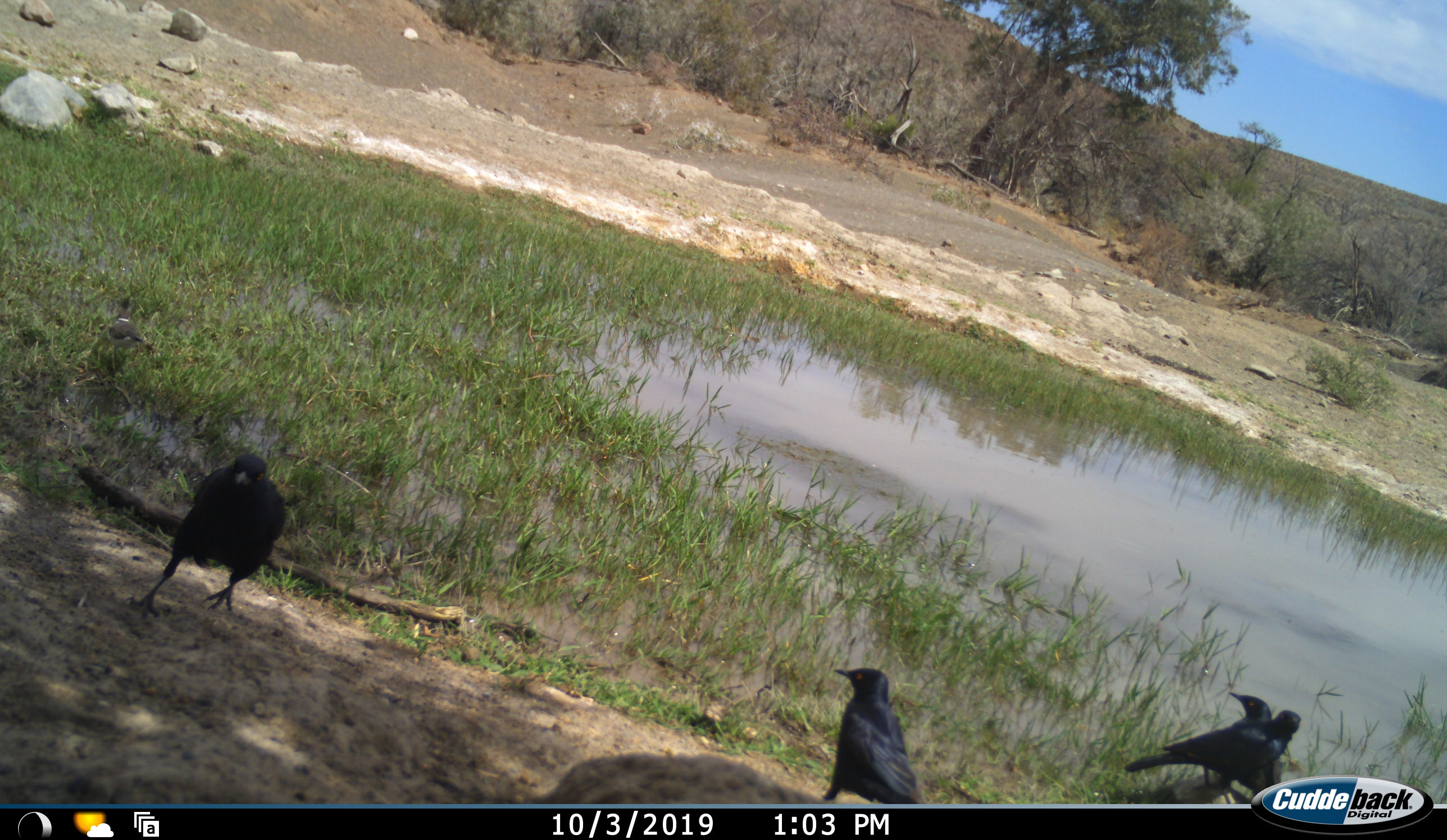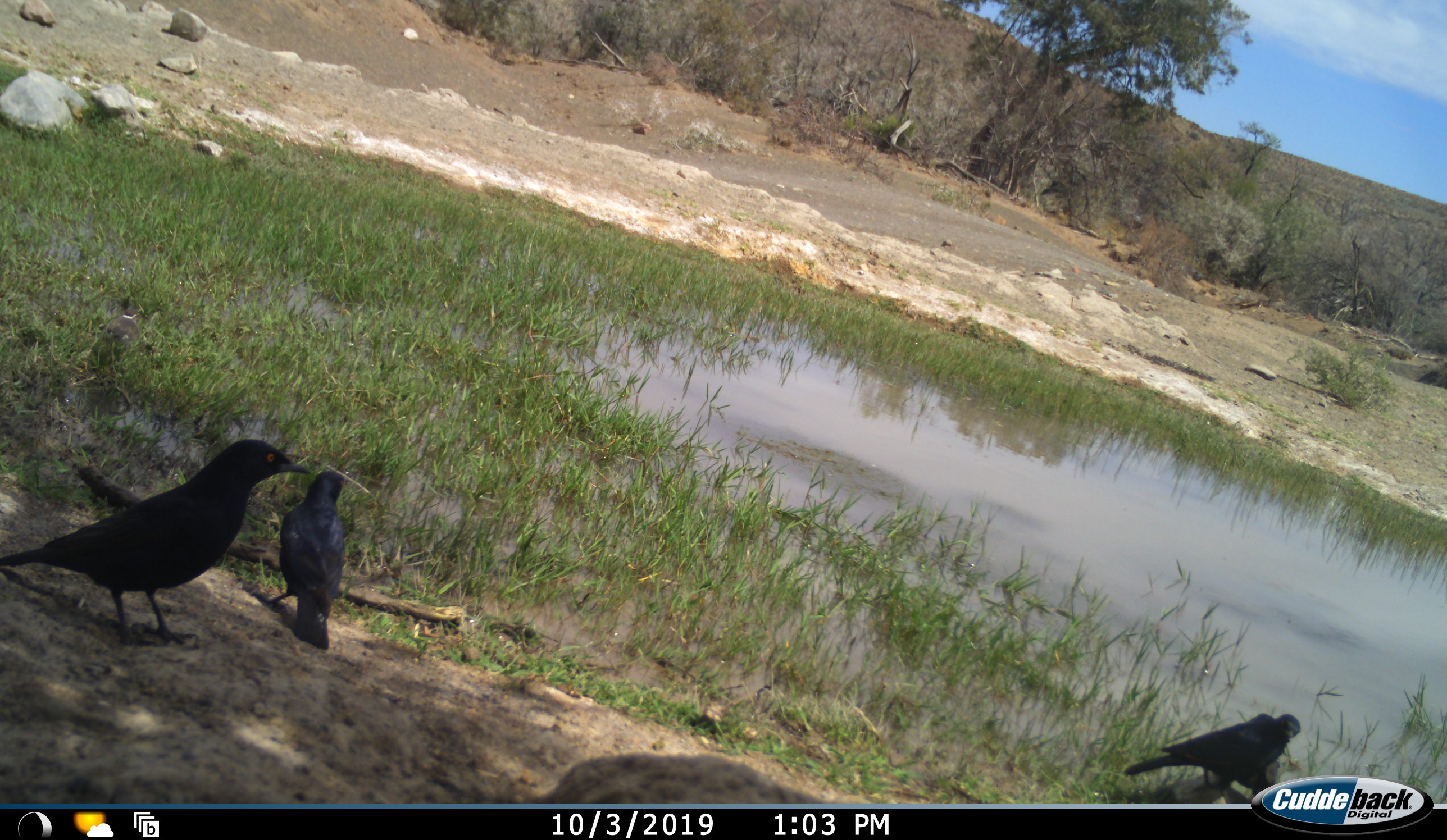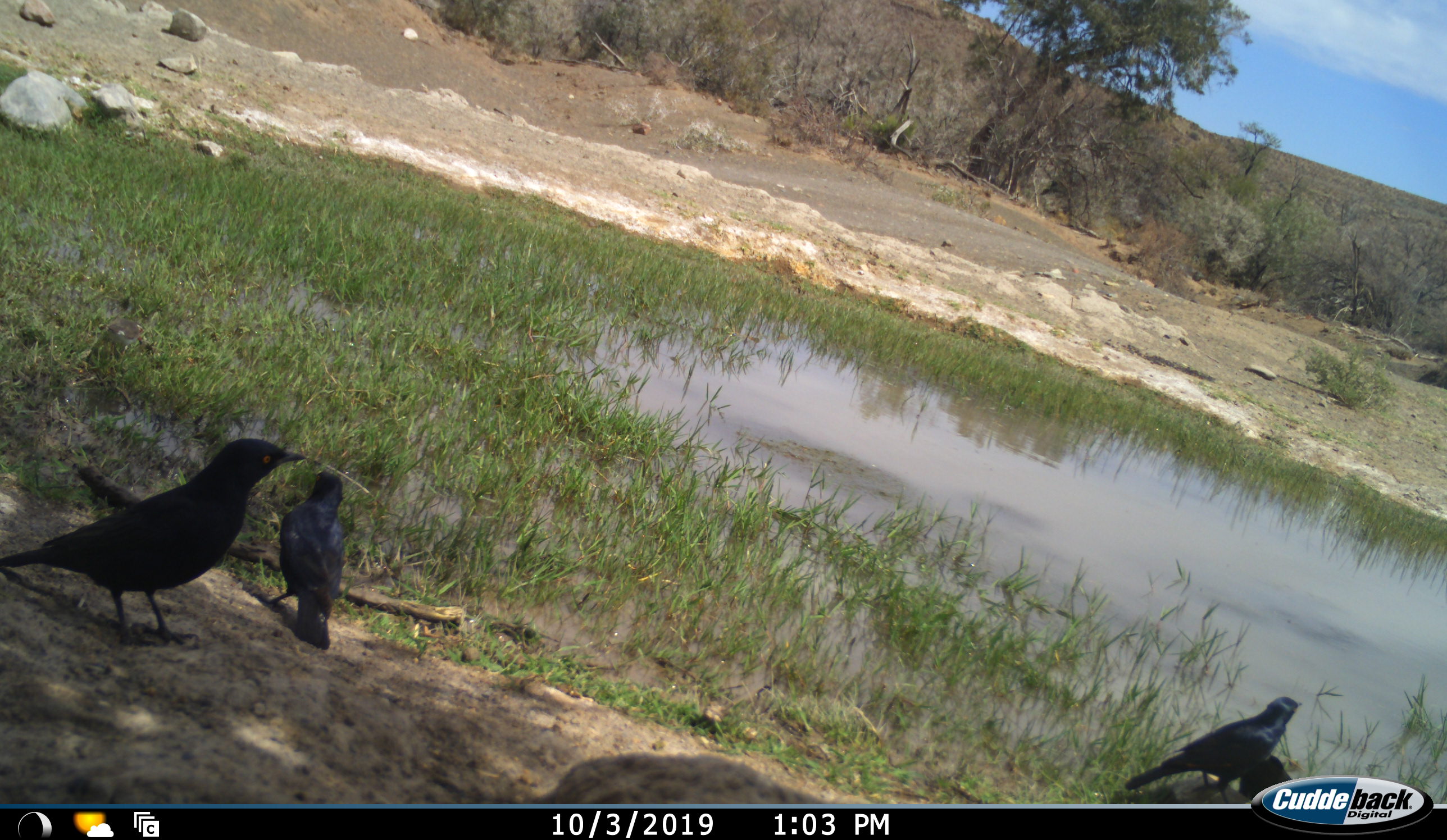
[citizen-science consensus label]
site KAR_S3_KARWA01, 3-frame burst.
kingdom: Animalia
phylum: Chordata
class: Aves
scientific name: Aves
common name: bird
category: birdother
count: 4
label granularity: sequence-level